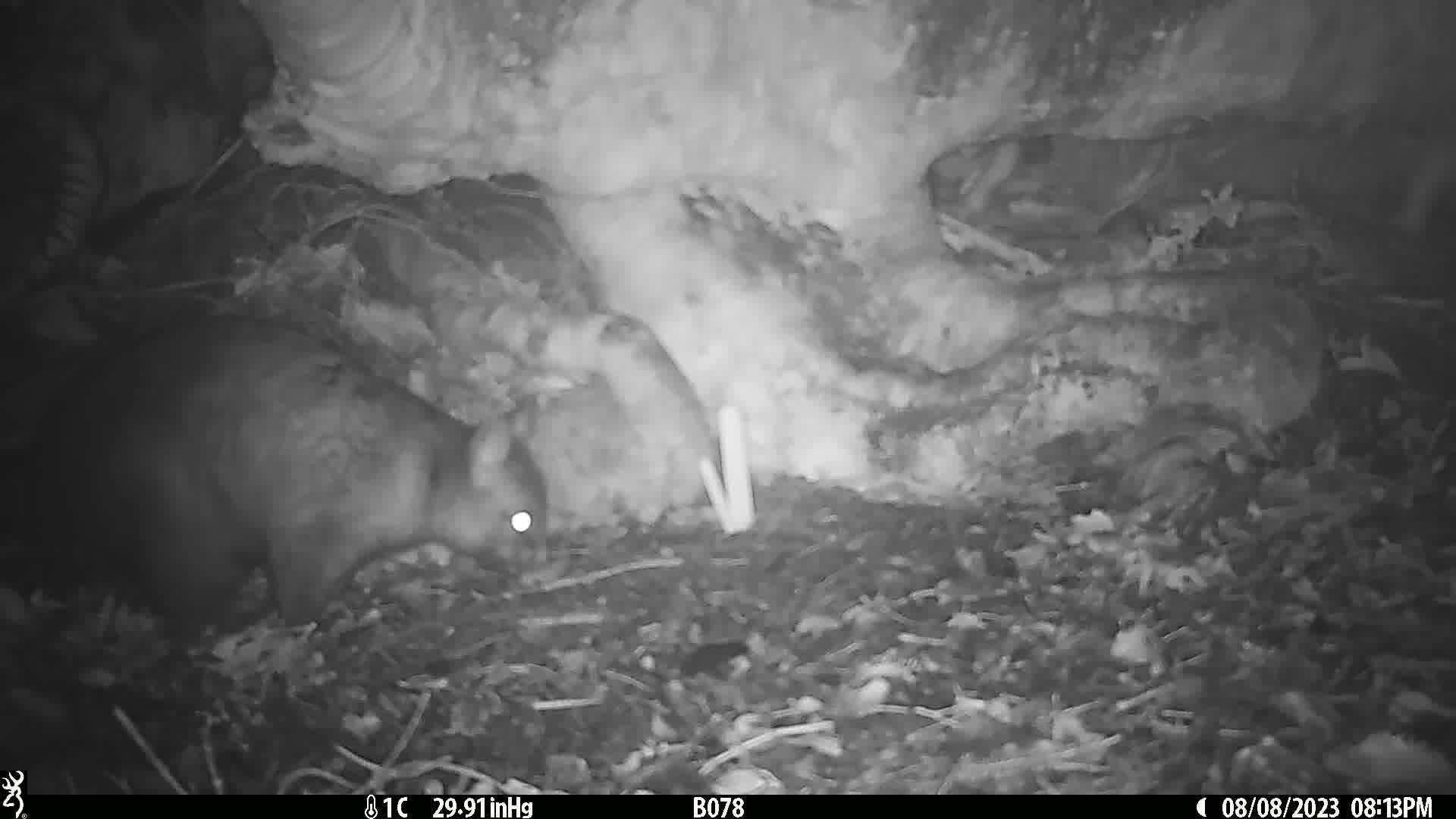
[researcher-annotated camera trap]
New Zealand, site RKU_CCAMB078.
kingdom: Animalia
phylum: Chordata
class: Mammalia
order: Diprotodontia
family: Phalangeridae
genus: Trichosurus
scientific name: Trichosurus vulpecula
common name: common brushtail possum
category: possum